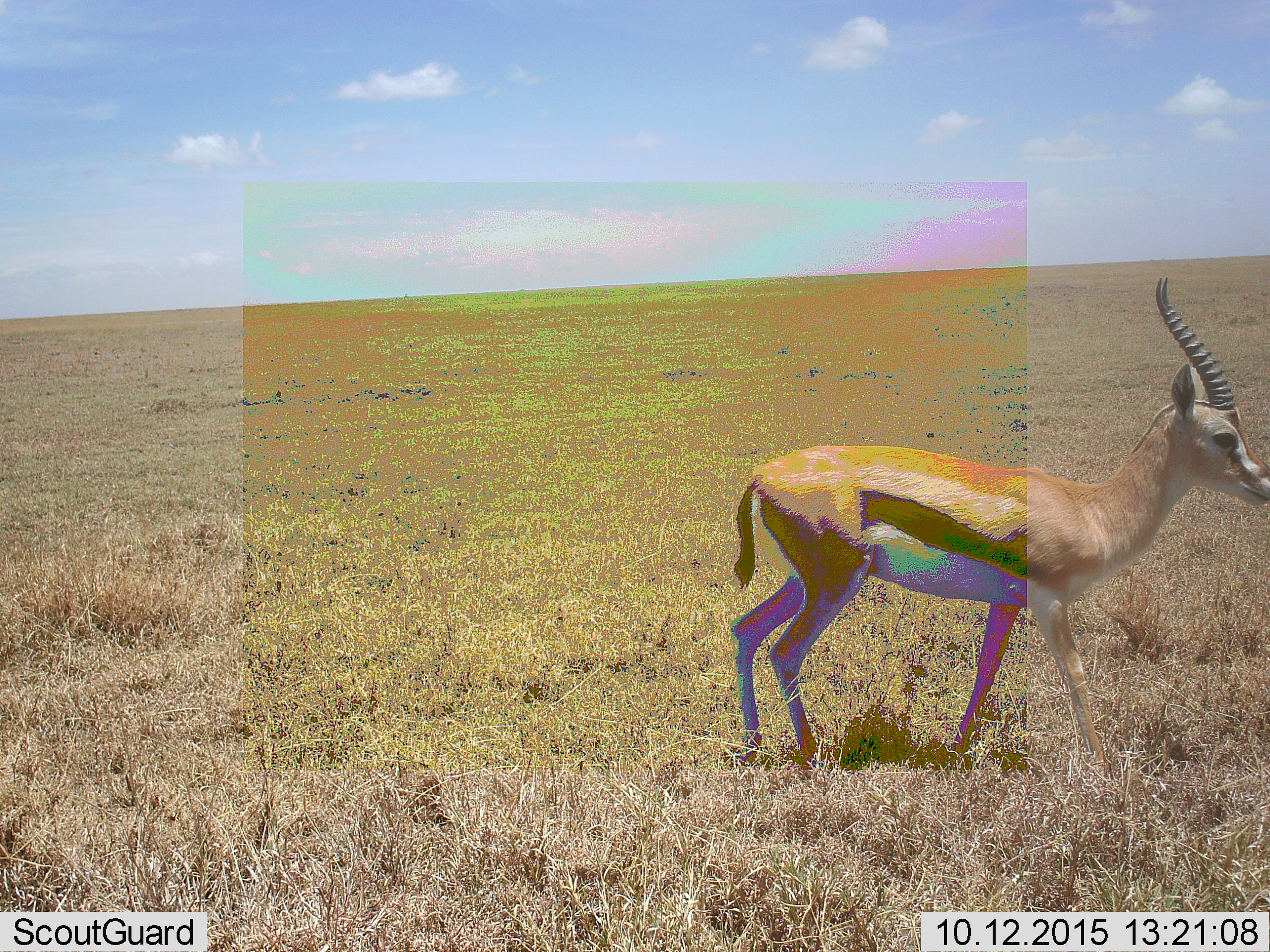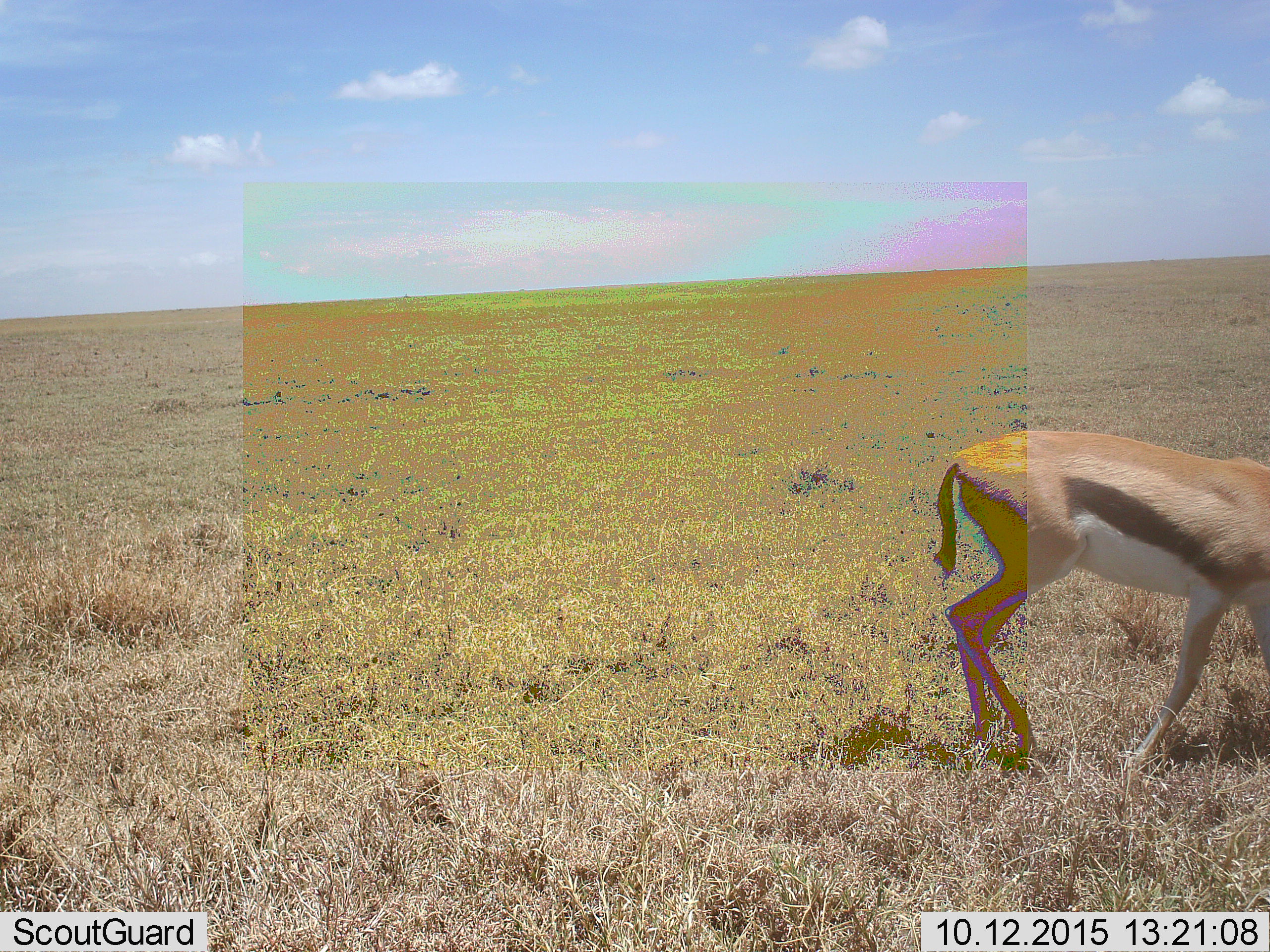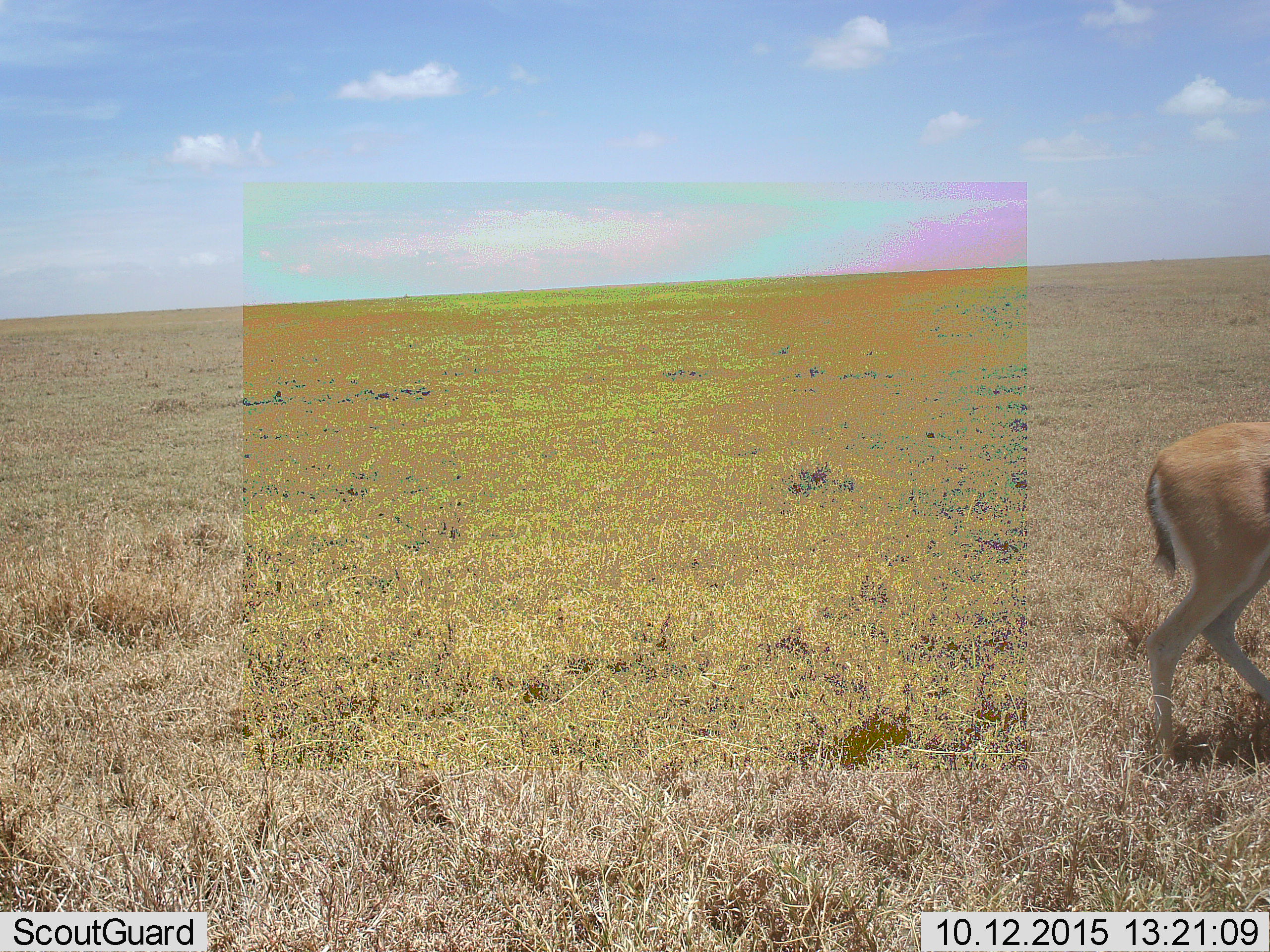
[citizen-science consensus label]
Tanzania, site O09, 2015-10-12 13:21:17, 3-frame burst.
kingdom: Animalia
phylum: Chordata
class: Mammalia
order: Artiodactyla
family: Bovidae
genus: Eudorcas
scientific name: Eudorcas thomsonii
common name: thomson's gazelle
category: gazellethomsons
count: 1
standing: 20%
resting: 0%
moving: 70%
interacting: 0%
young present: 0%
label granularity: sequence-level